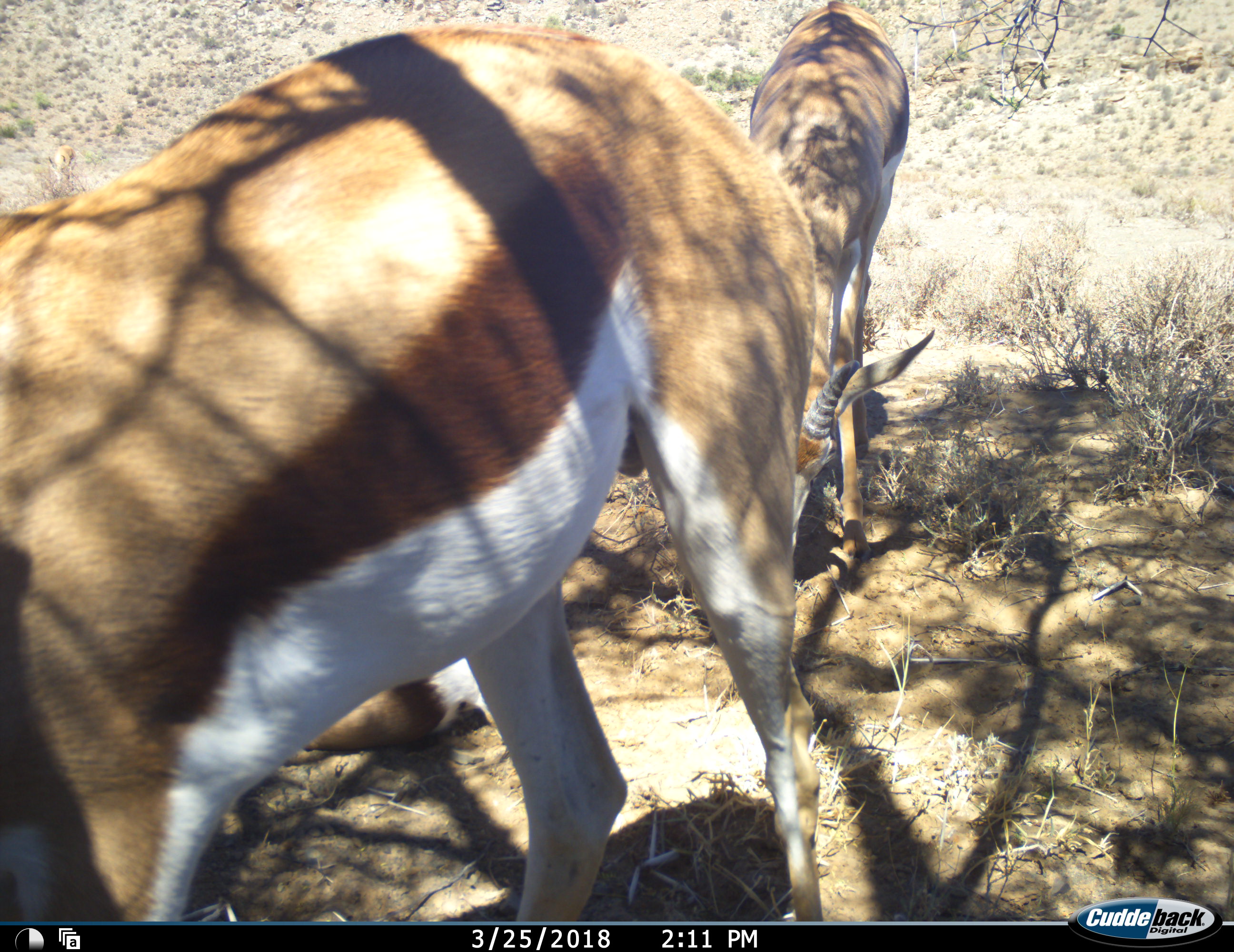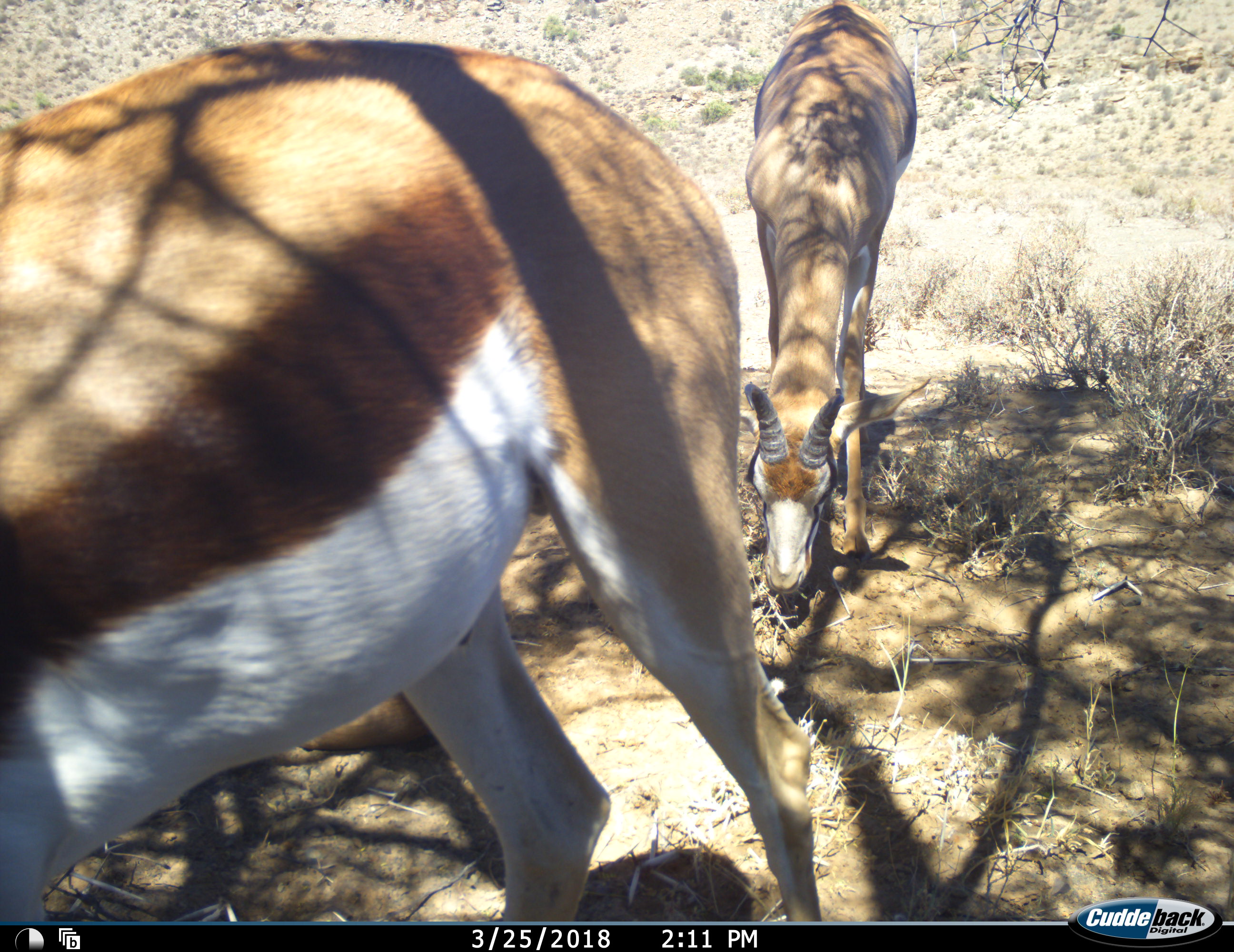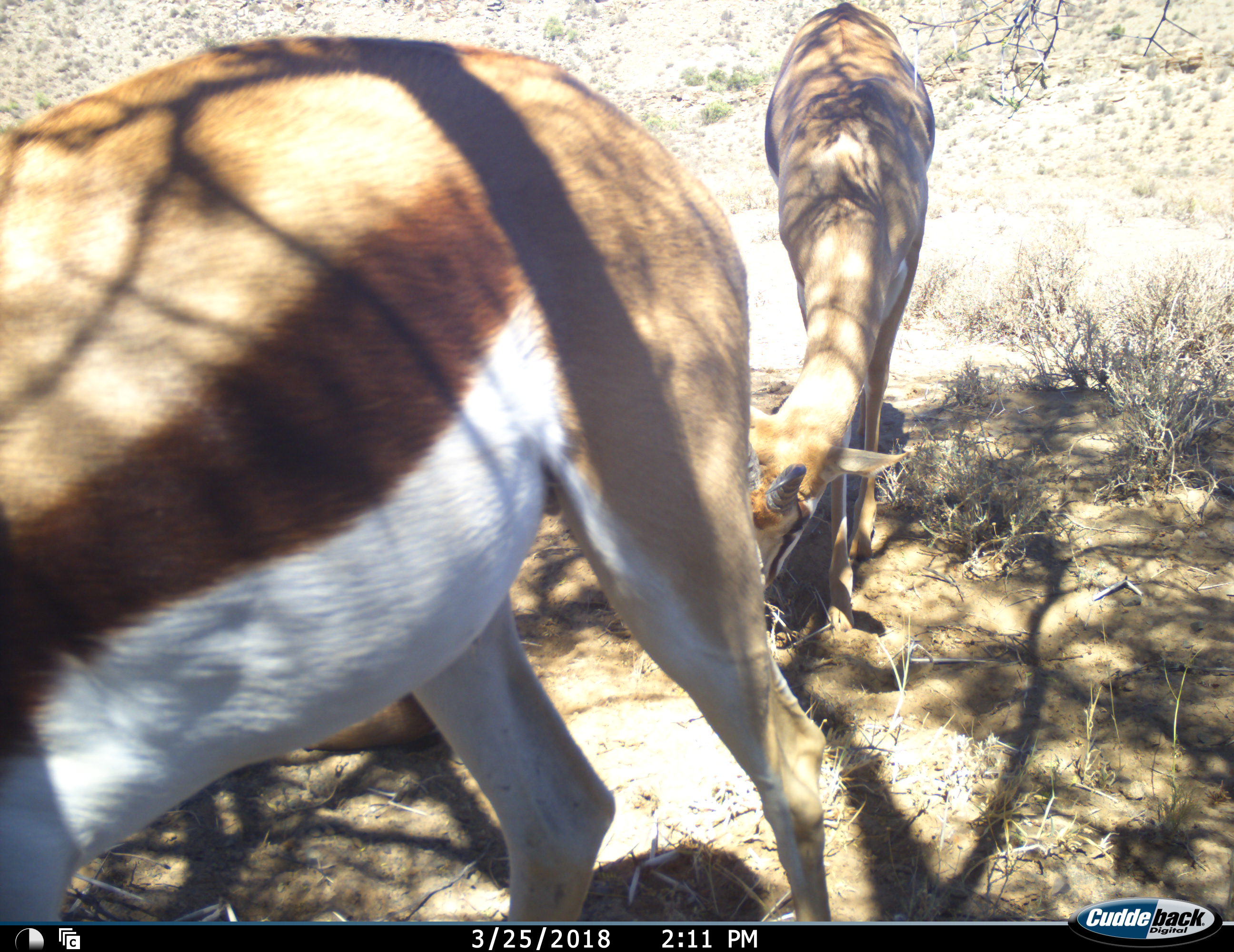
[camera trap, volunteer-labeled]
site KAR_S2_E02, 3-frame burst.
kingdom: Animalia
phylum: Chordata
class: Mammalia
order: Artiodactyla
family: Bovidae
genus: Antidorcas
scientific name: Antidorcas marsupialis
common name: springbok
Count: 3.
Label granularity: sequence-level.